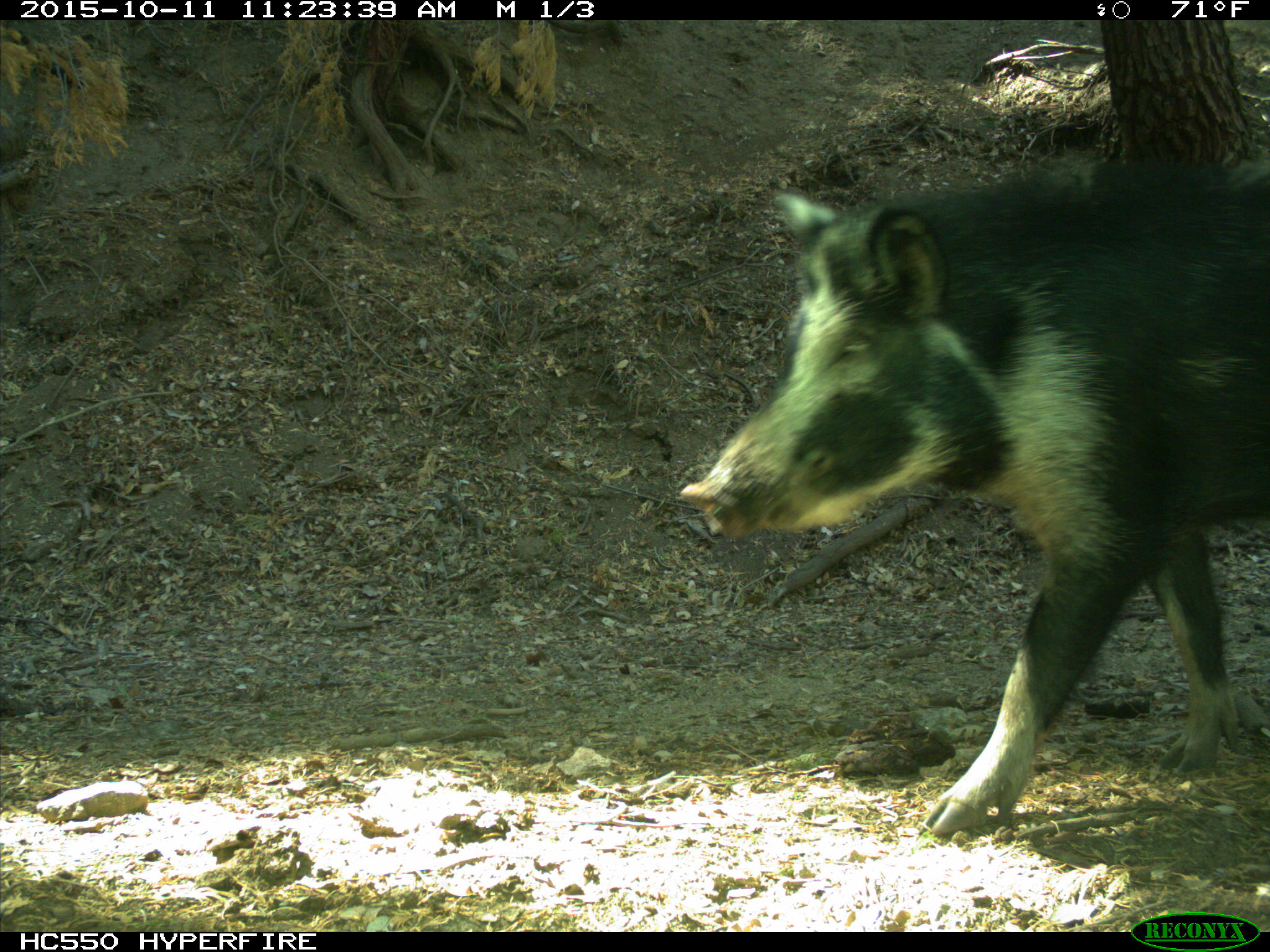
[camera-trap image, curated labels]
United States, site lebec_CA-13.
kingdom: Animalia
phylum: Chordata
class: Mammalia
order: Artiodactyla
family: Suidae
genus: Sus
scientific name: Sus scrofa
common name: wild boar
Sus scrofa (wild boar).